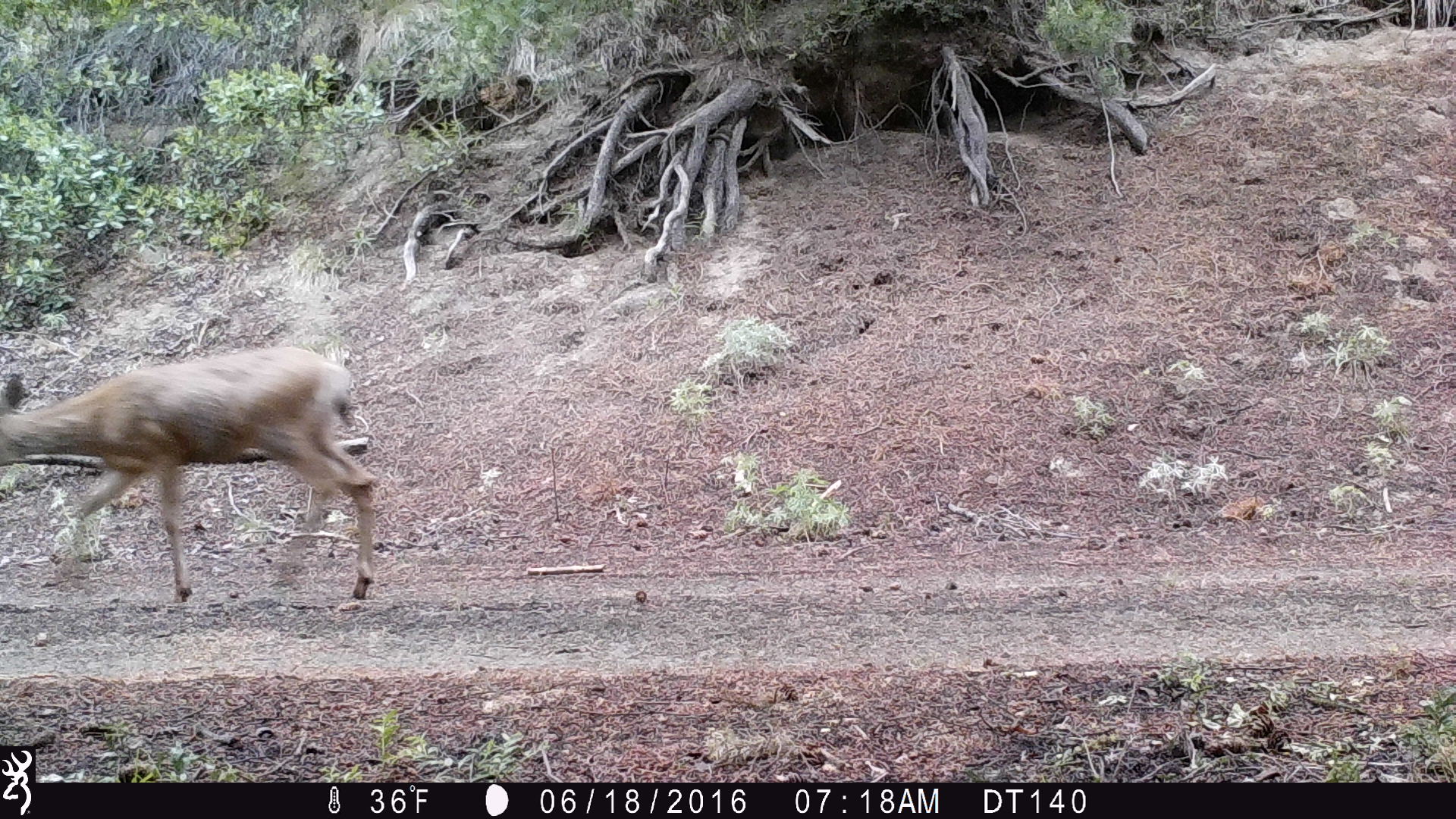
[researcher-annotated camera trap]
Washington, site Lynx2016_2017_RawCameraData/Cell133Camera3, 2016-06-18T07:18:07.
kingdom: Animalia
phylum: Chordata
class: Mammalia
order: Artiodactyla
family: Cervidae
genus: Odocoileus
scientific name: Odocoileus hemionus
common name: mule deer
Odocoileus hemionus (mule deer). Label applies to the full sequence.